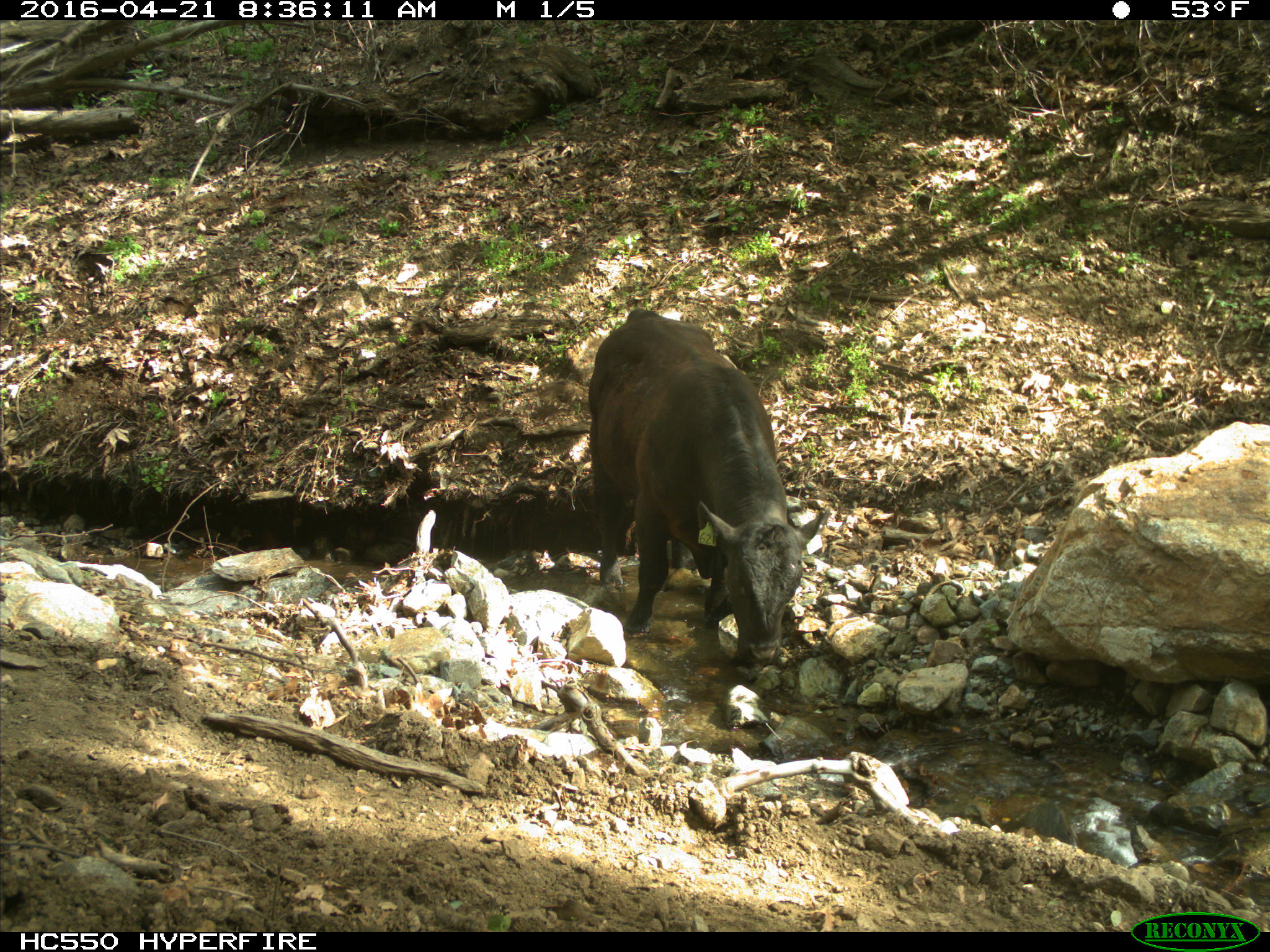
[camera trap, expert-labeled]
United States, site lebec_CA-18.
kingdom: Animalia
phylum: Chordata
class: Mammalia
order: Artiodactyla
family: Bovidae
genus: Bos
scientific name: Bos taurus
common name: domestic cow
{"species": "Bos taurus (domestic cow)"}